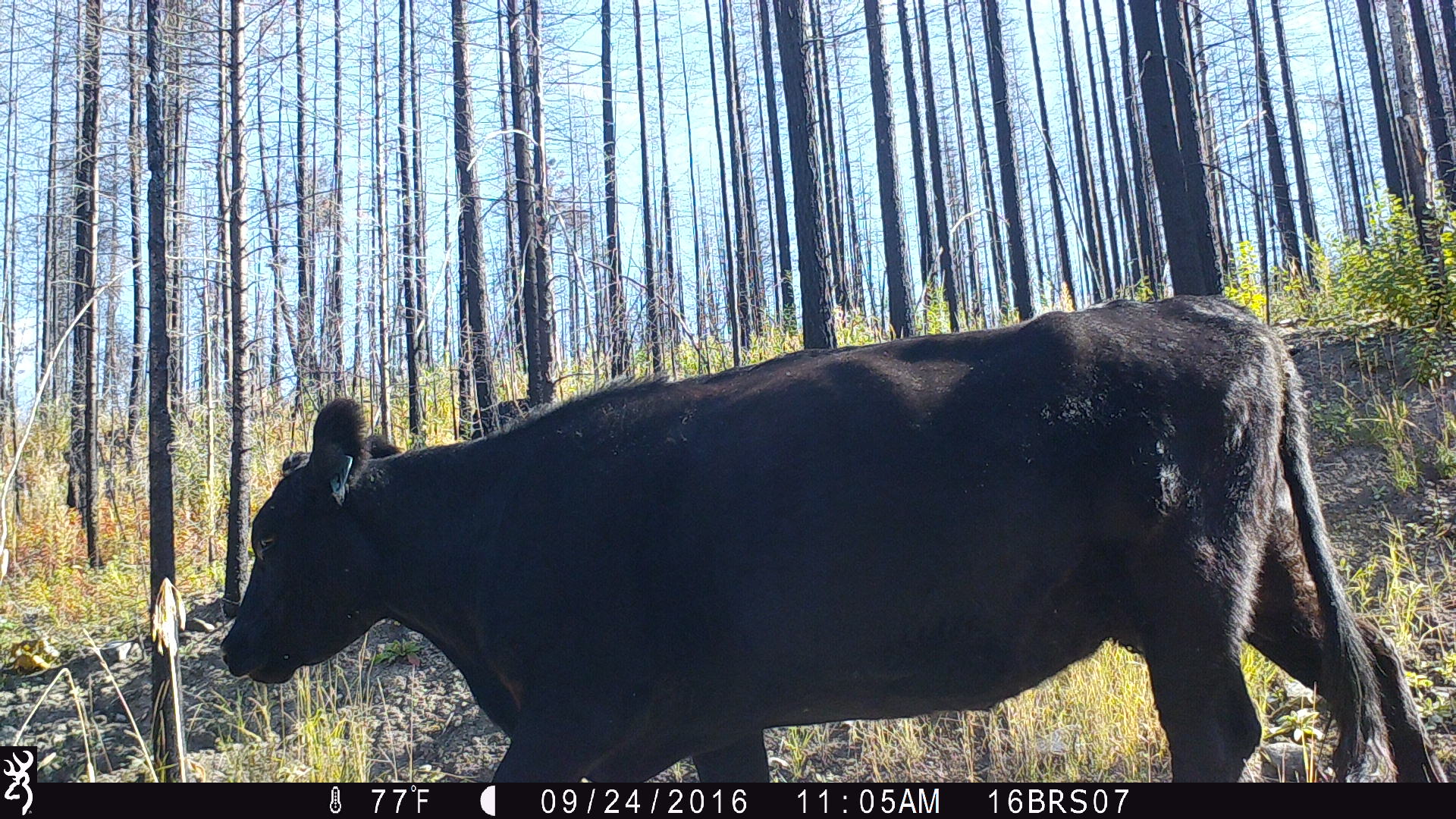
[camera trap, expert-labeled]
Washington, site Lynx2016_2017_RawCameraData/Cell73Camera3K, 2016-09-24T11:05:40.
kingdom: Animalia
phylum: Chordata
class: Mammalia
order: Artiodactyla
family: Bovidae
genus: Bos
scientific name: Bos taurus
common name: domestic cattle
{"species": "domestic cattle (Bos taurus)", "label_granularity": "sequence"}